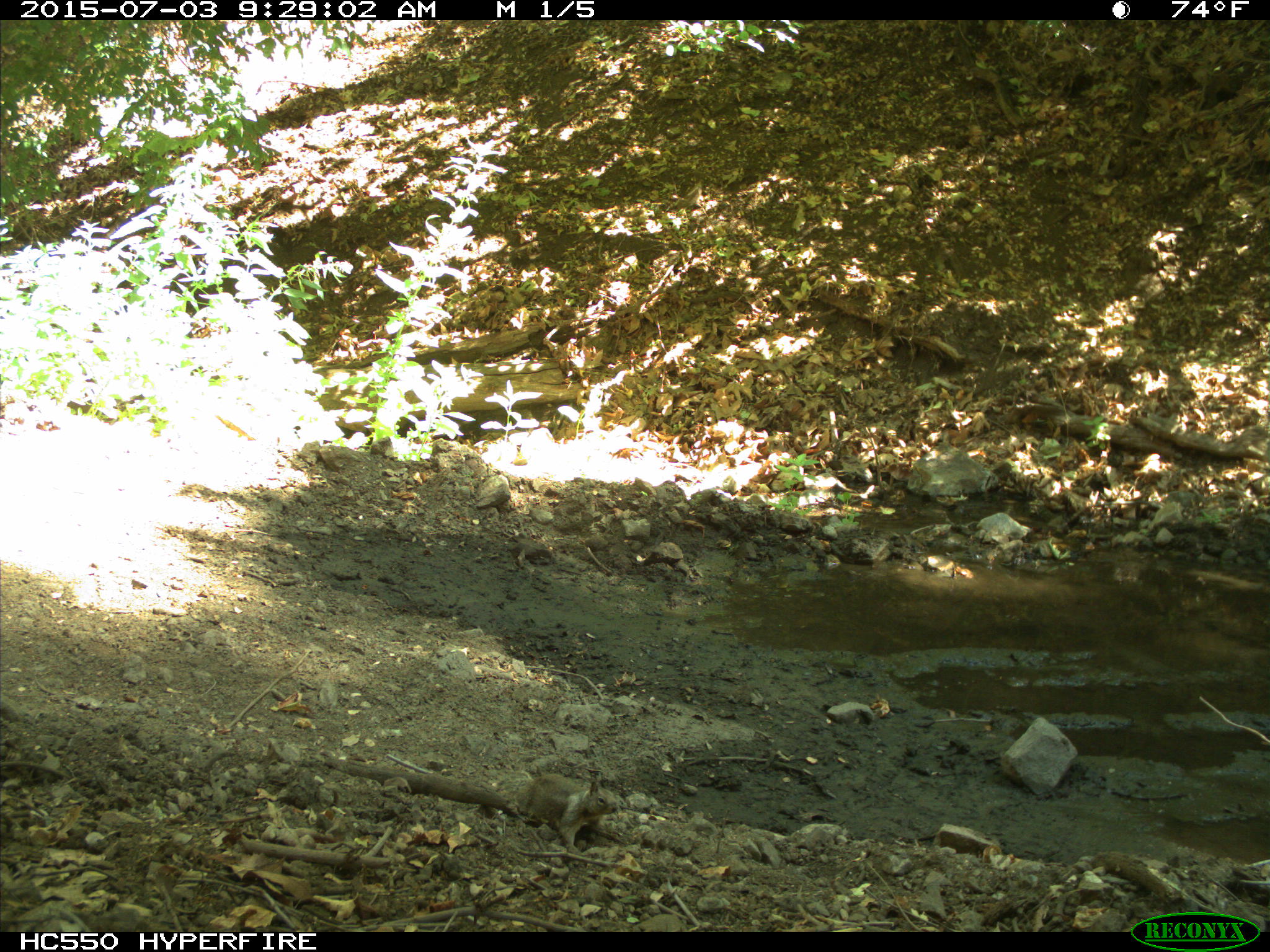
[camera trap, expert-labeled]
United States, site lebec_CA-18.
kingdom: Animalia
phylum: Chordata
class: Mammalia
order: Rodentia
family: Sciuridae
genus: Otospermophilus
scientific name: Otospermophilus beecheyi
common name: california ground squirrel